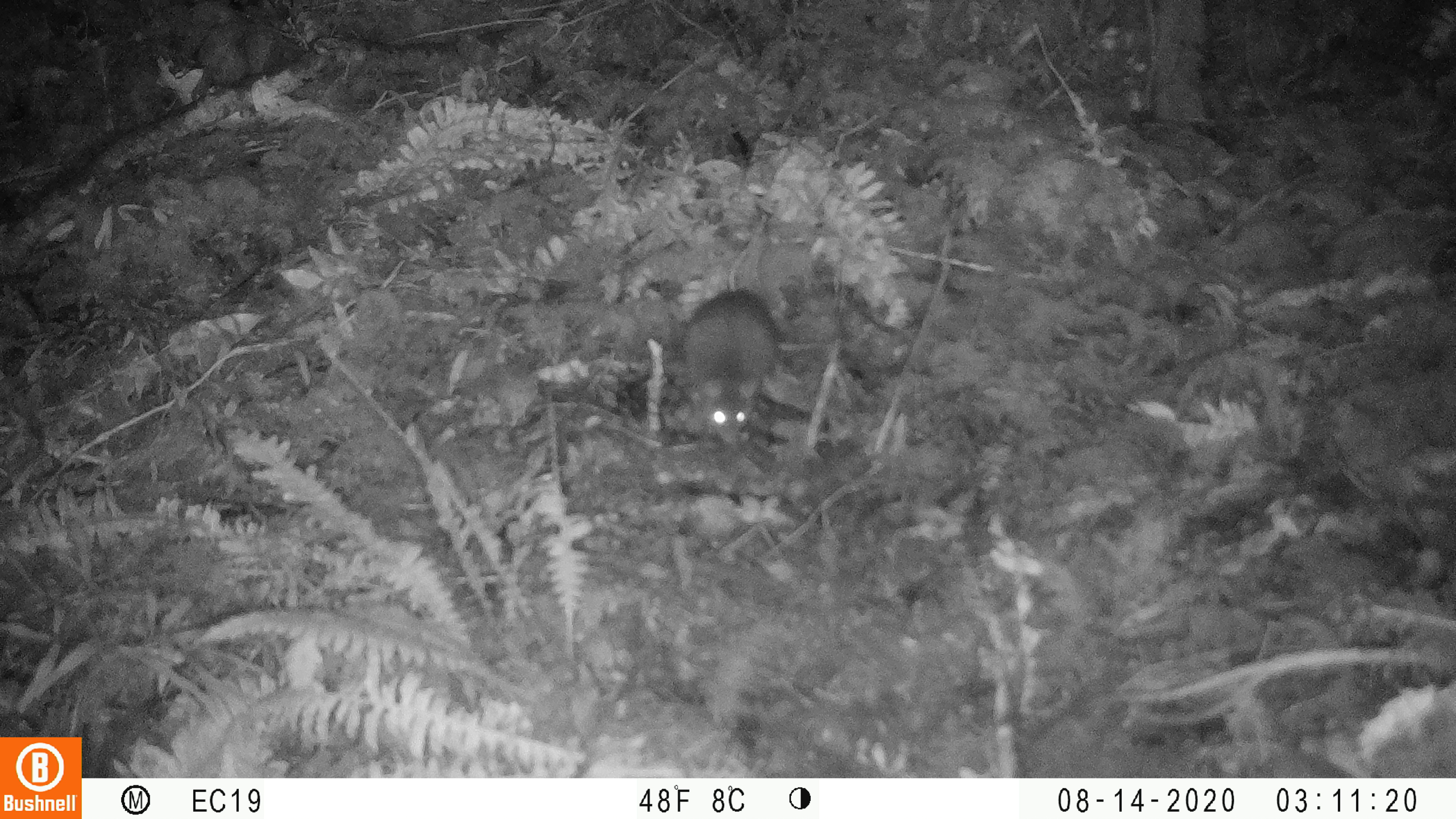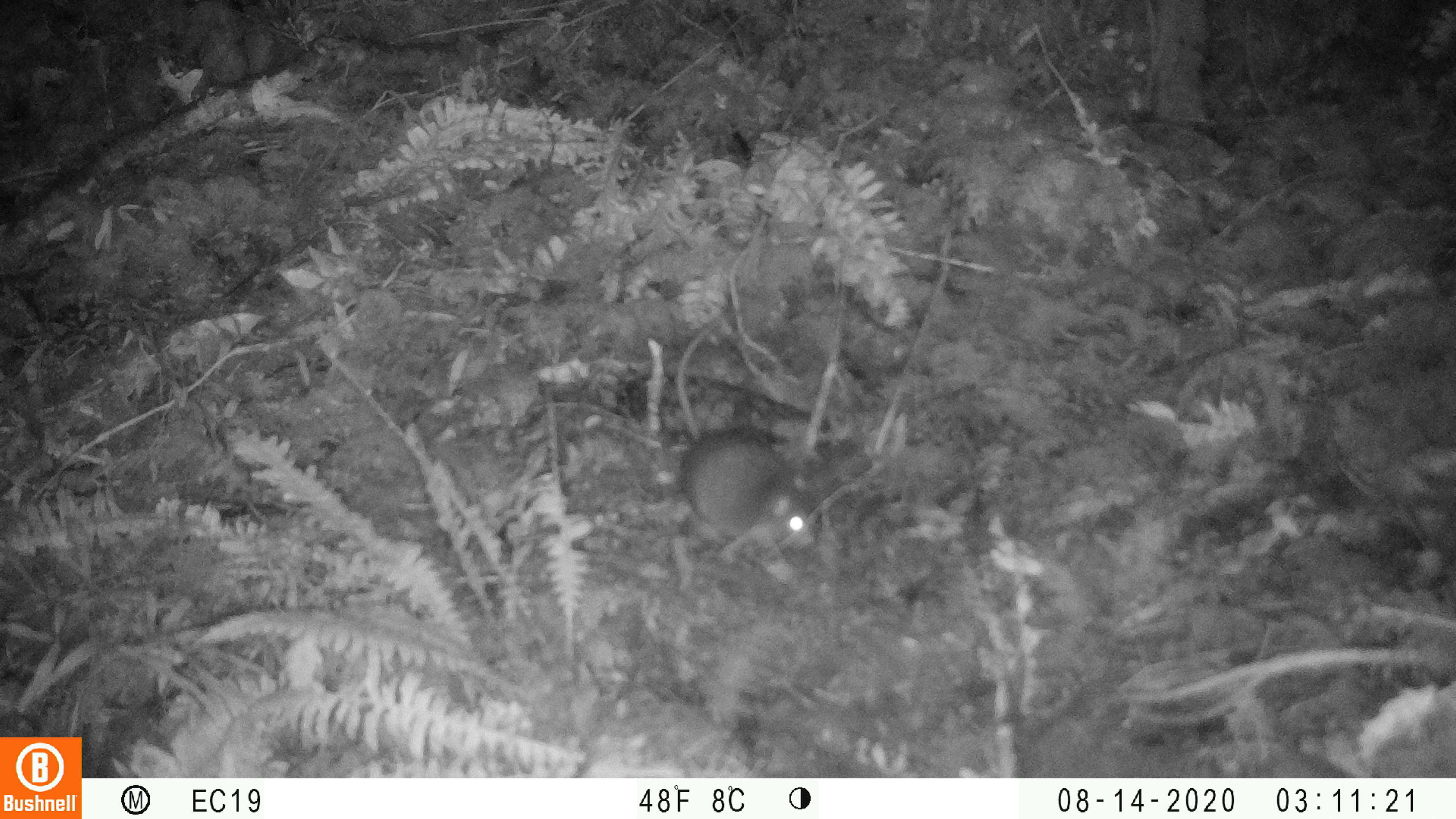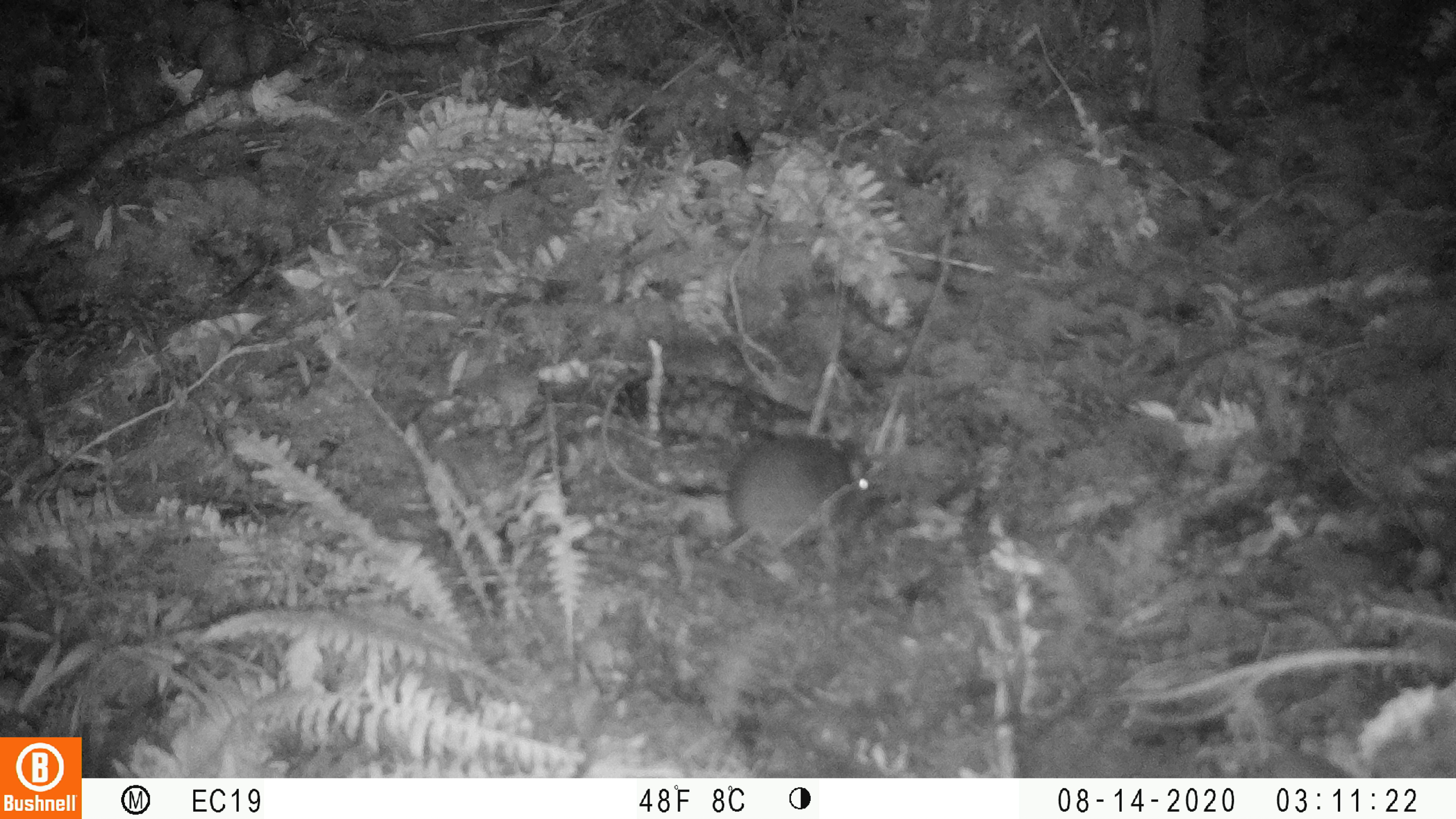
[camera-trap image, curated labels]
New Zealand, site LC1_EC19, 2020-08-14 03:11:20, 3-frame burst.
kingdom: Animalia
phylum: Chordata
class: Mammalia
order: Rodentia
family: Muridae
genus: Rattus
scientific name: Rattus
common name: rat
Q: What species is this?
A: Rat (Rattus).